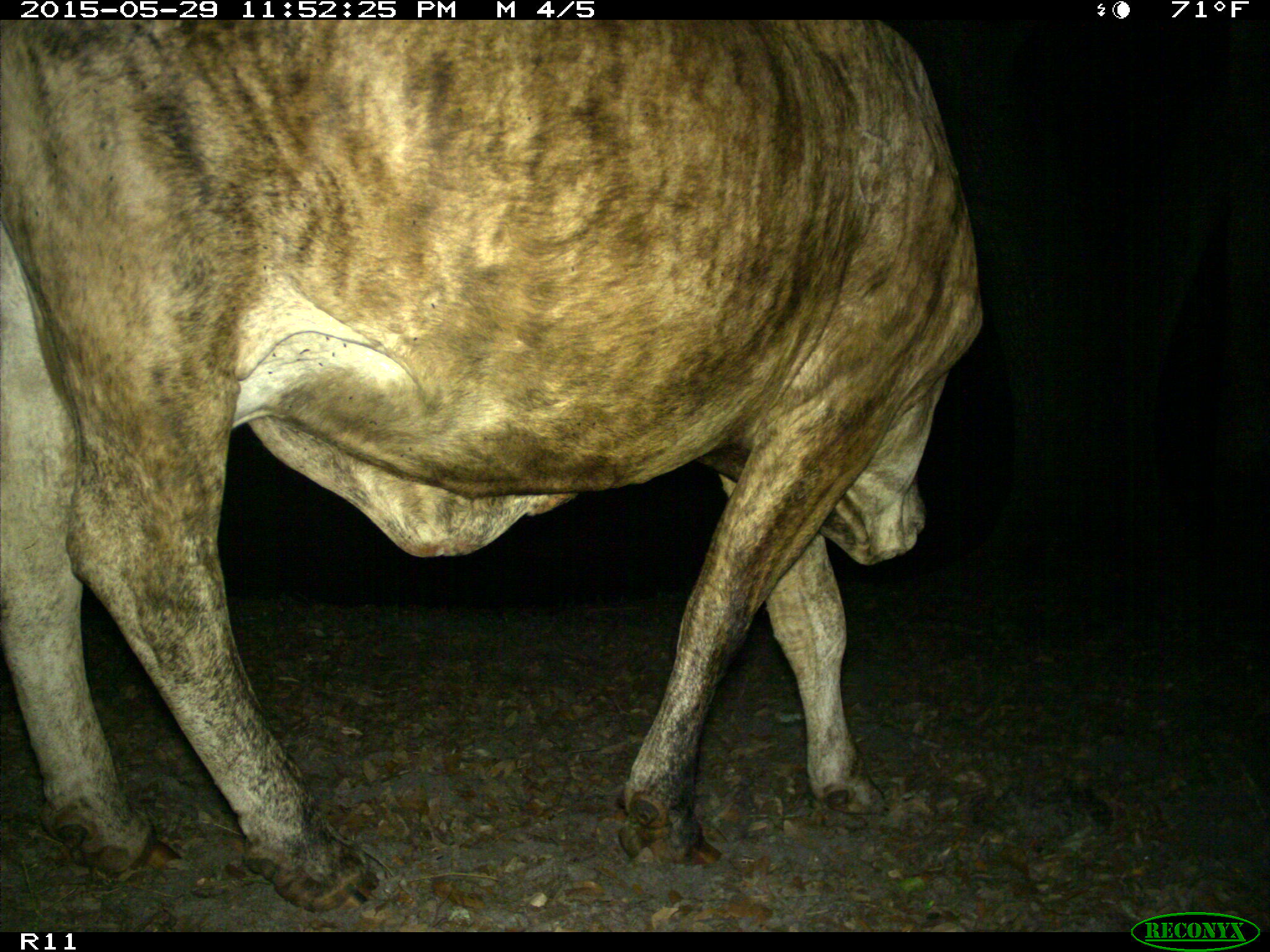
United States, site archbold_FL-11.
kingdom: Animalia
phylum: Chordata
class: Mammalia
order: Artiodactyla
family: Bovidae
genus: Bos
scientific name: Bos taurus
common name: domestic cow